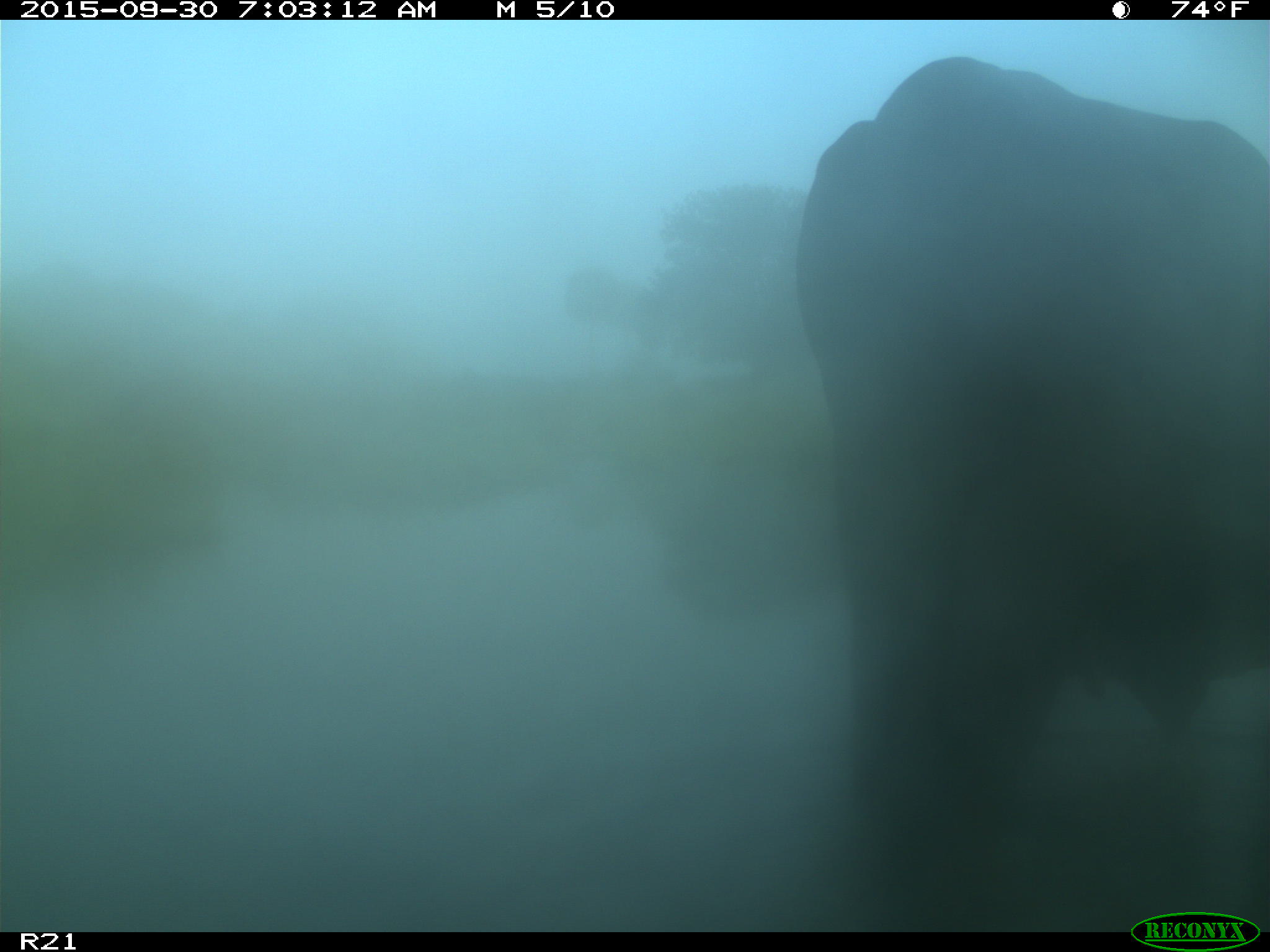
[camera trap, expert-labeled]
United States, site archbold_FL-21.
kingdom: Animalia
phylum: Chordata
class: Mammalia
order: Artiodactyla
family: Bovidae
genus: Bos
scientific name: Bos taurus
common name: domestic cow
Bos taurus (domestic cow).